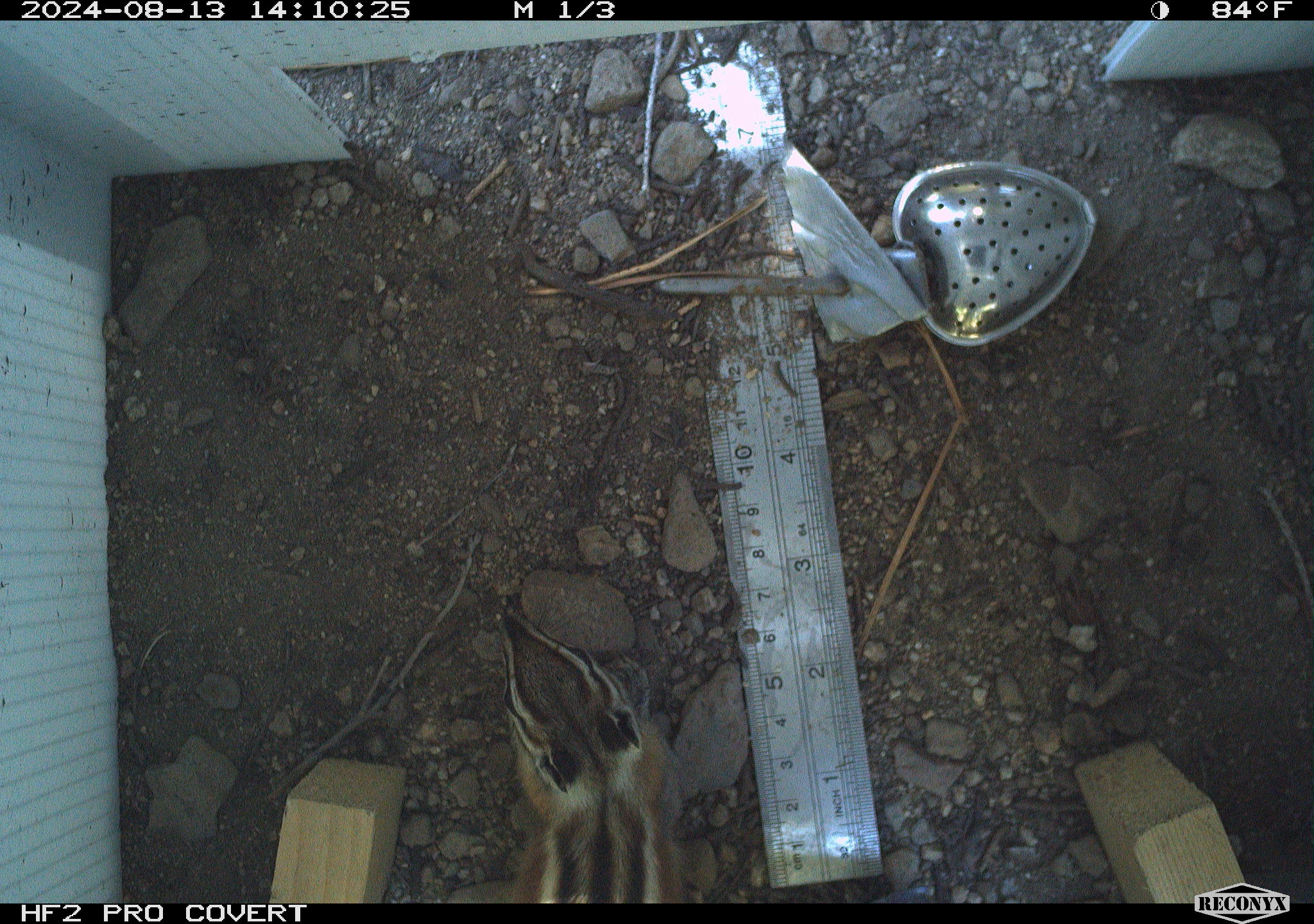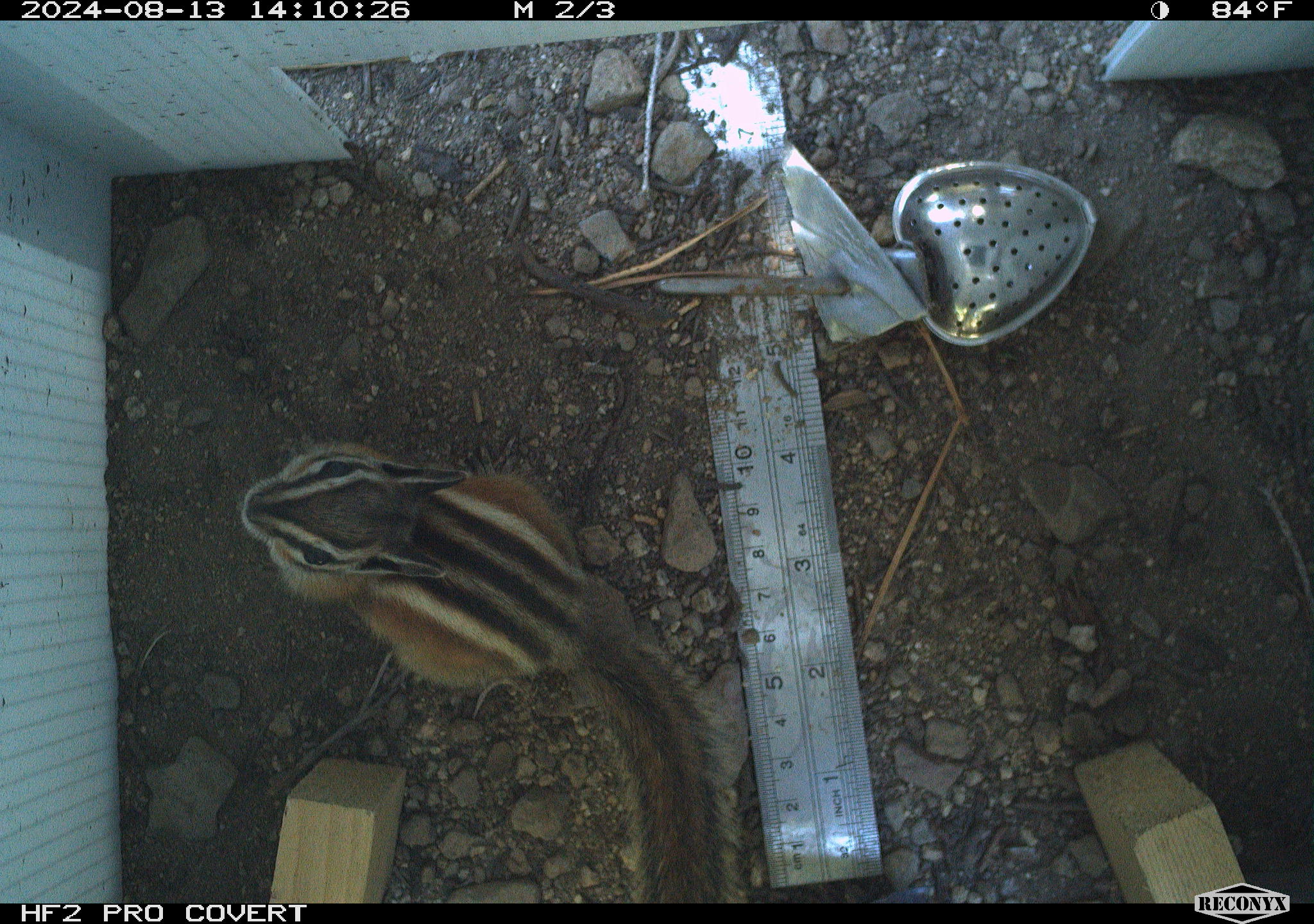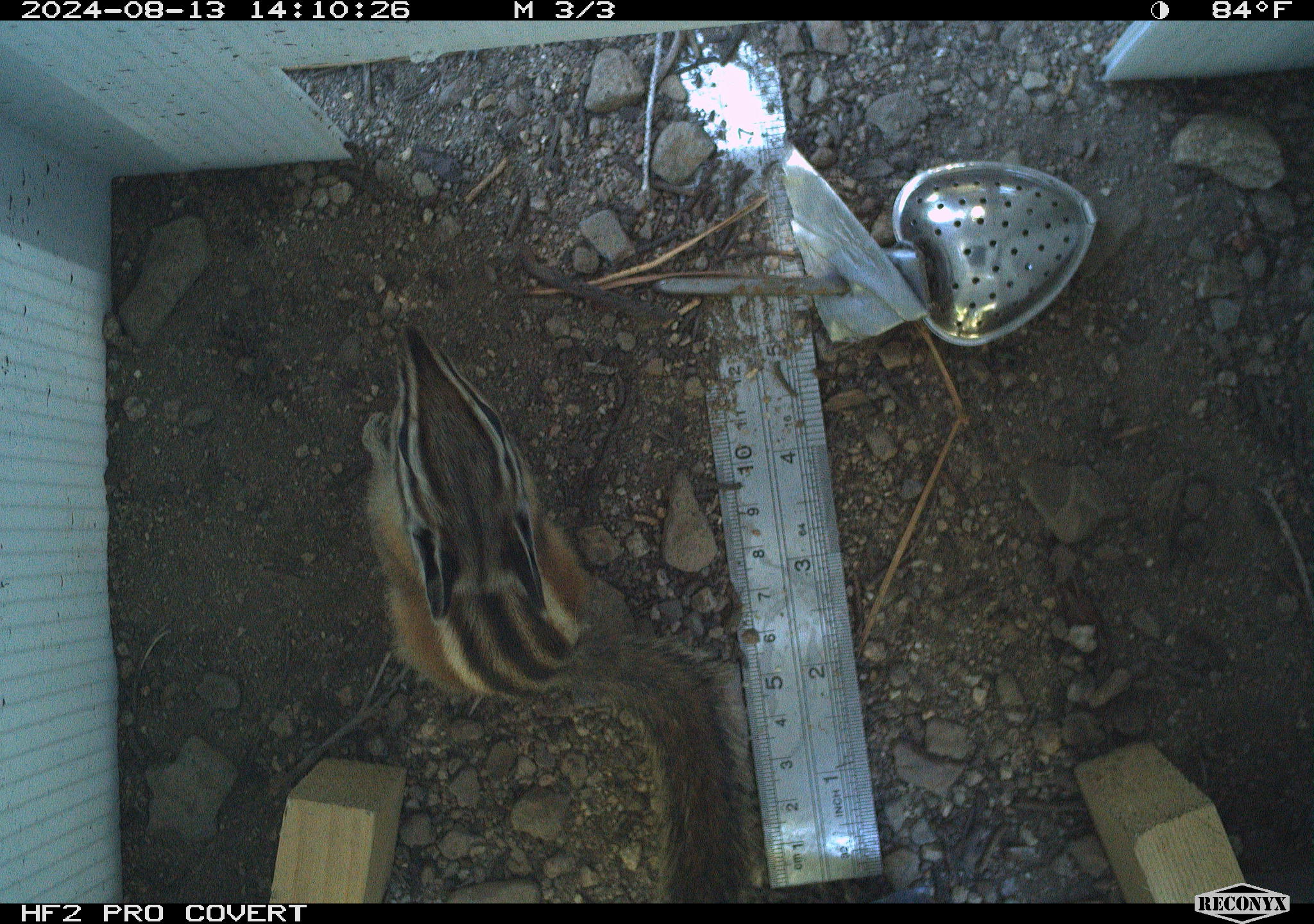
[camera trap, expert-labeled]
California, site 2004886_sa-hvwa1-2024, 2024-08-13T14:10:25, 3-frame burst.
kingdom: Animalia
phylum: Chordata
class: Mammalia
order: Rodentia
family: Sciuridae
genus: Neotamias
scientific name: Neotamias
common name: western chipmunks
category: neotamias species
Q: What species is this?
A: Neotamias species (western chipmunks) (Neotamias).